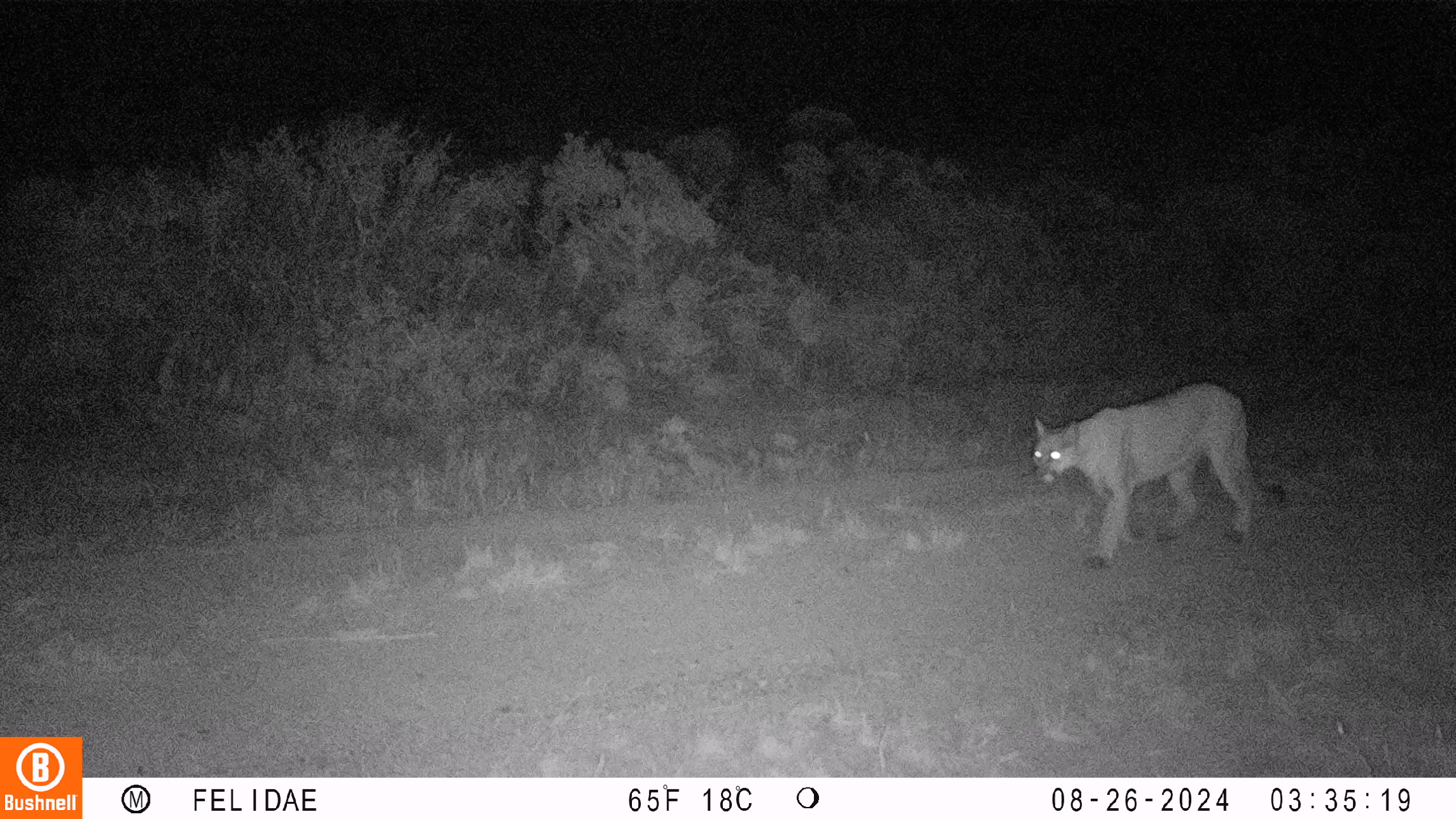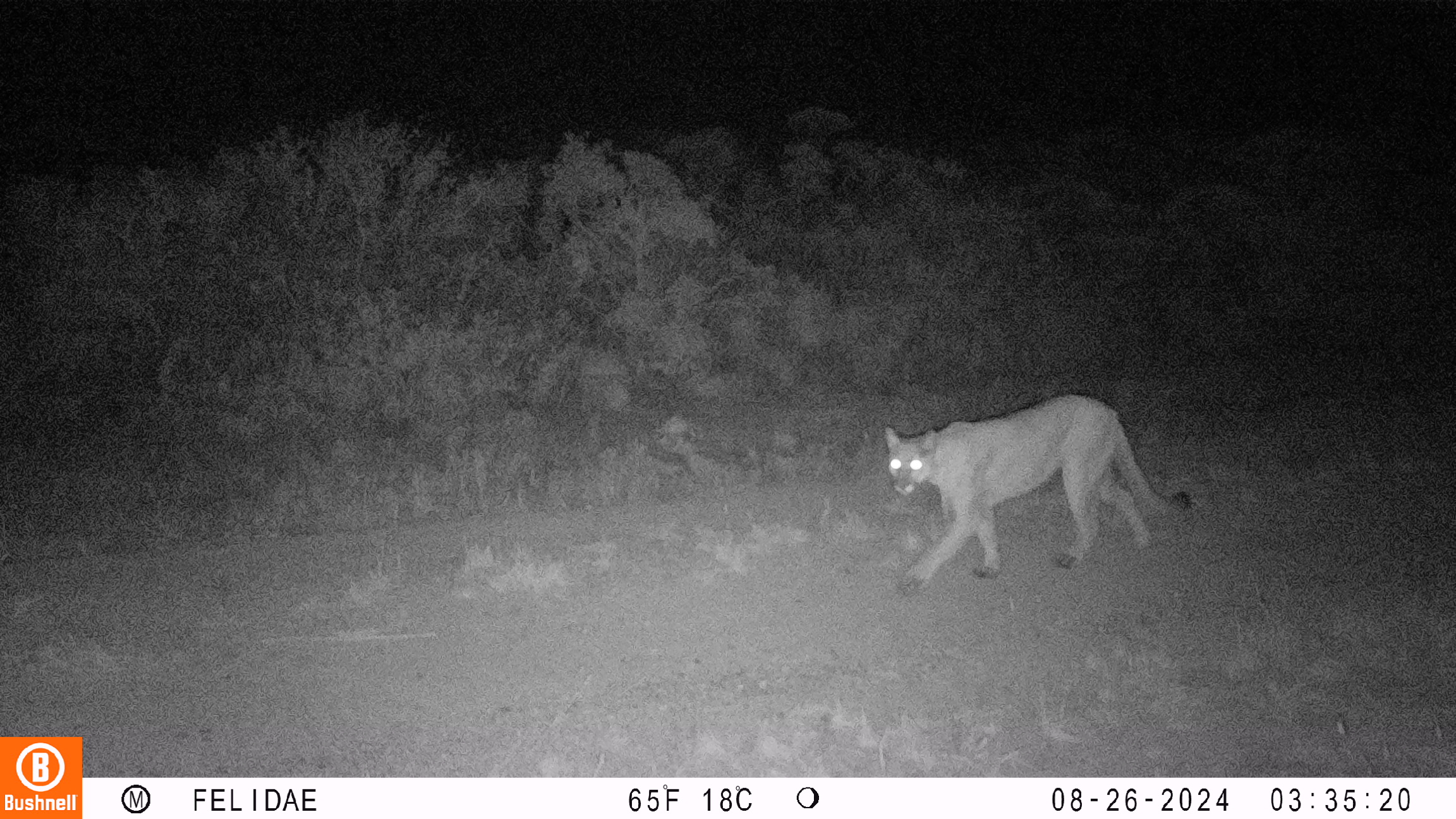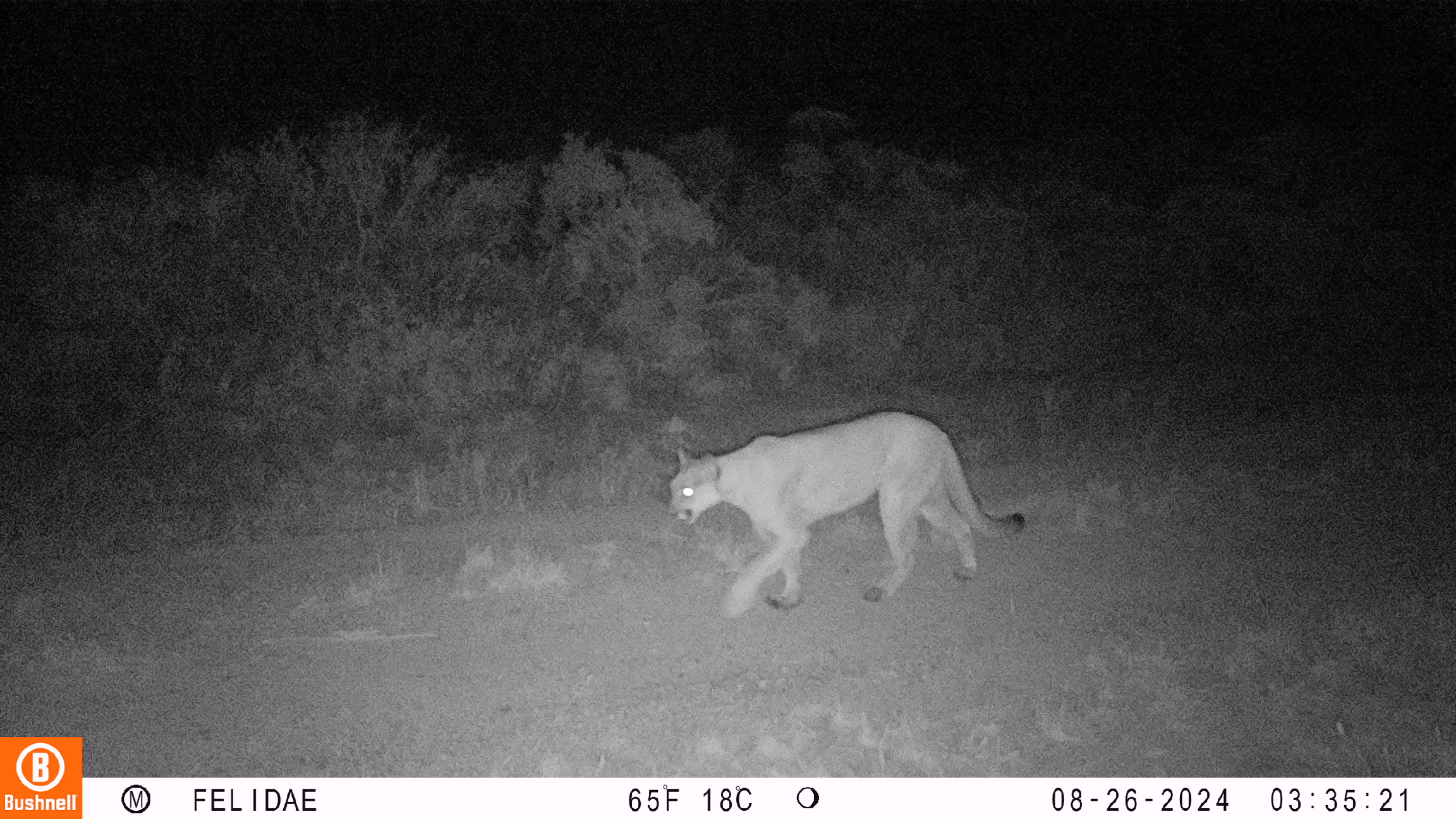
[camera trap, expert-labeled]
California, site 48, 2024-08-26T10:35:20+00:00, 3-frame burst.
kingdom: Animalia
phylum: Chordata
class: Mammalia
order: Carnivora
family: Felidae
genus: Puma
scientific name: Puma concolor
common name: puma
Puma (Puma concolor).